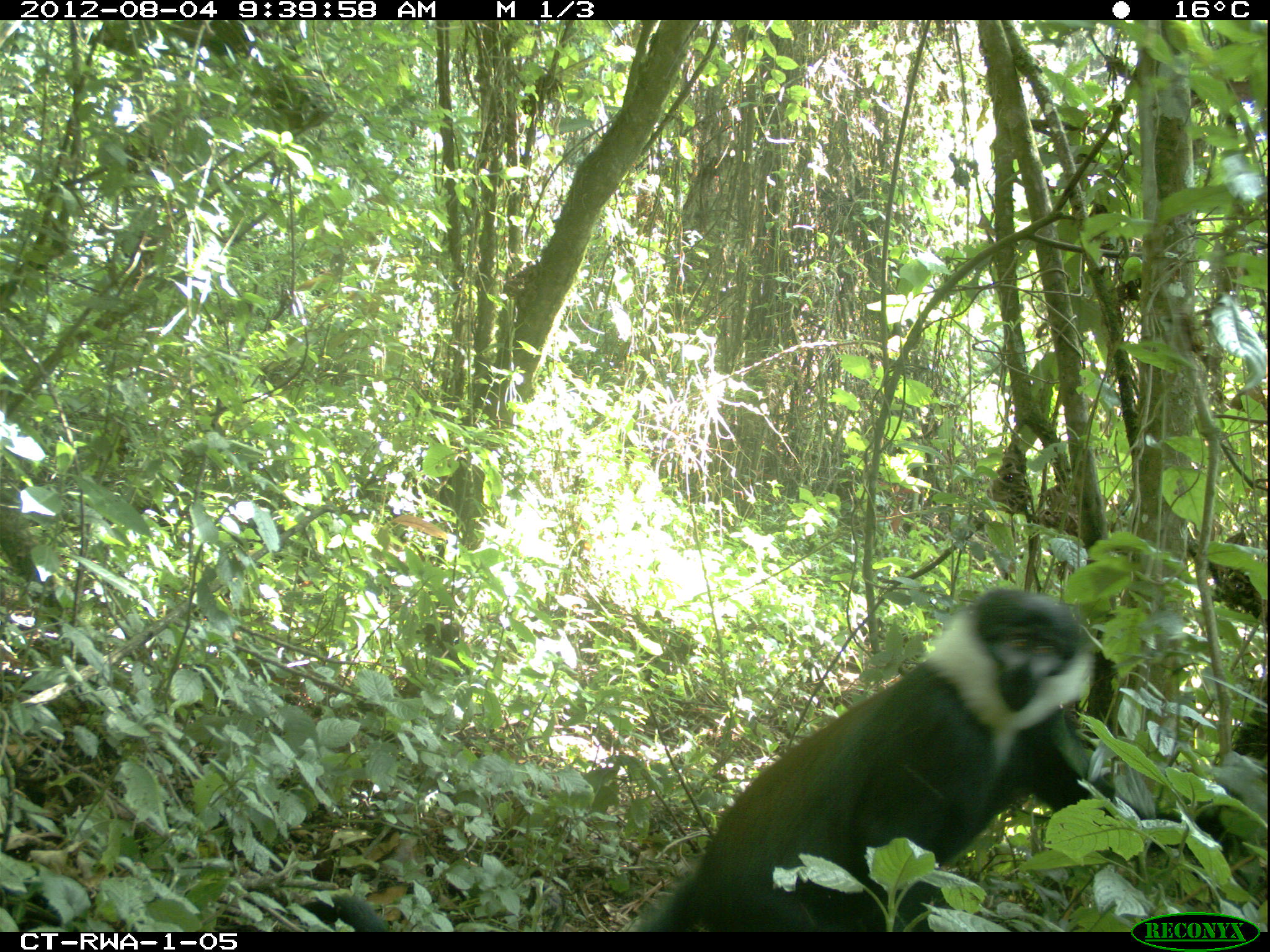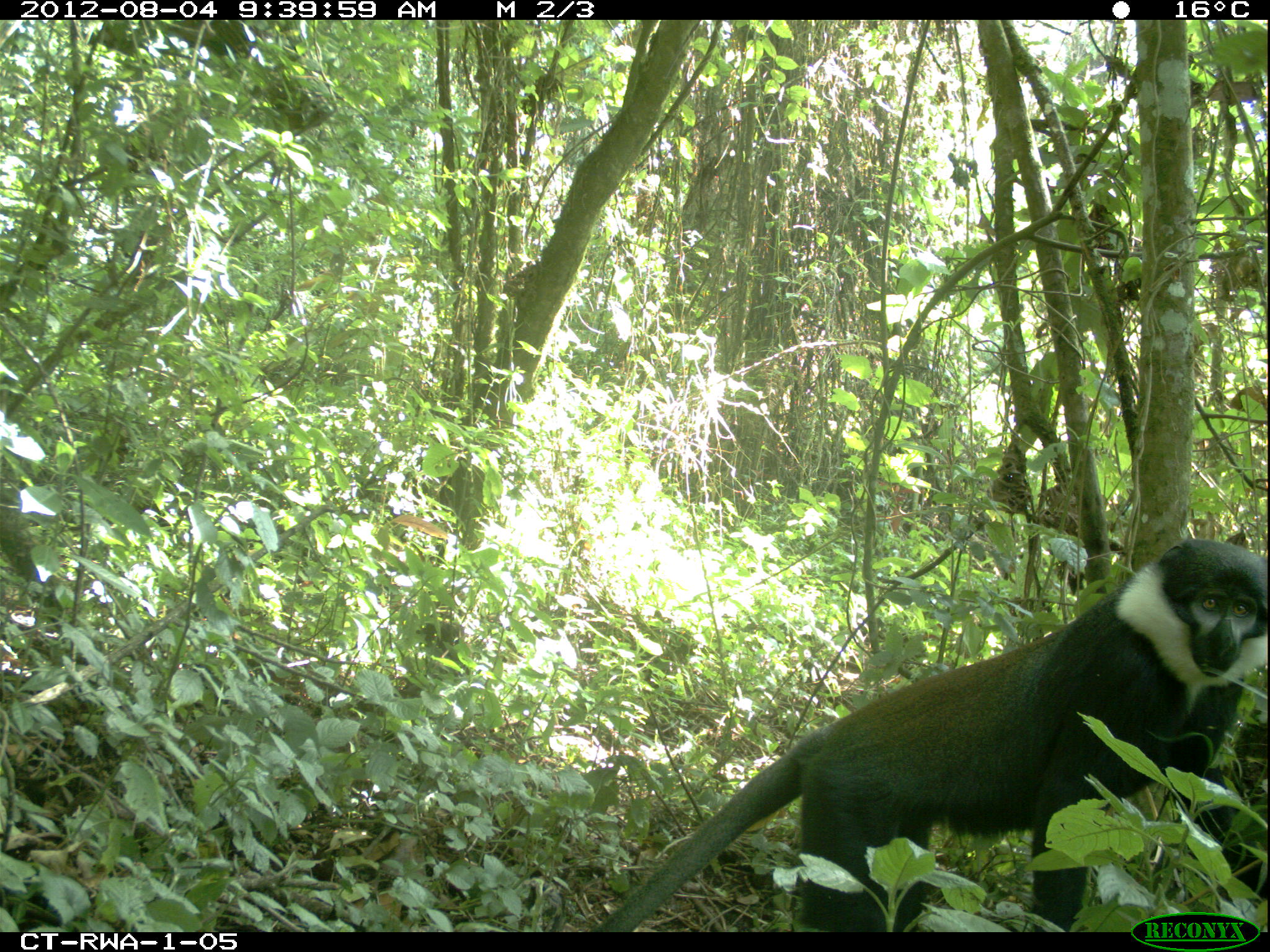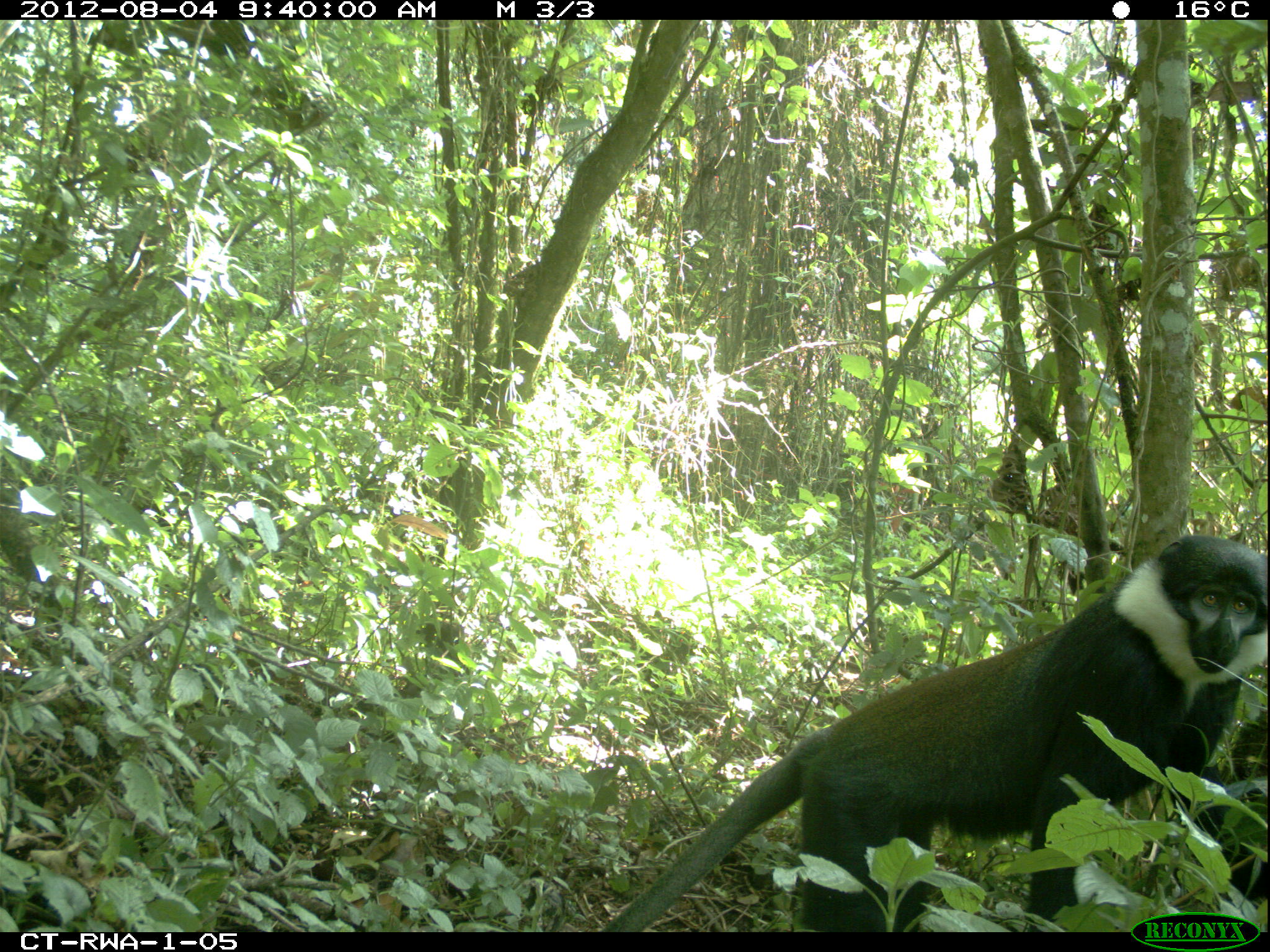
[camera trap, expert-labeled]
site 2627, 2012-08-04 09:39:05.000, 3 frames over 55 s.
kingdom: Animalia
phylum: Chordata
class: Mammalia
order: Primates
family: Cercopithecidae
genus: Allochrocebus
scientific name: Allochrocebus lhoesti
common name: l'hoest's monkey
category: cercopithecus lhoesti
Cercopithecus lhoesti (l'hoest's monkey) (Allochrocebus lhoesti), count 1.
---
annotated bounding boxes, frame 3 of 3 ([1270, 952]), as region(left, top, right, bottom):
cercopithecus lhoesti: region(602, 533, 1265, 934)